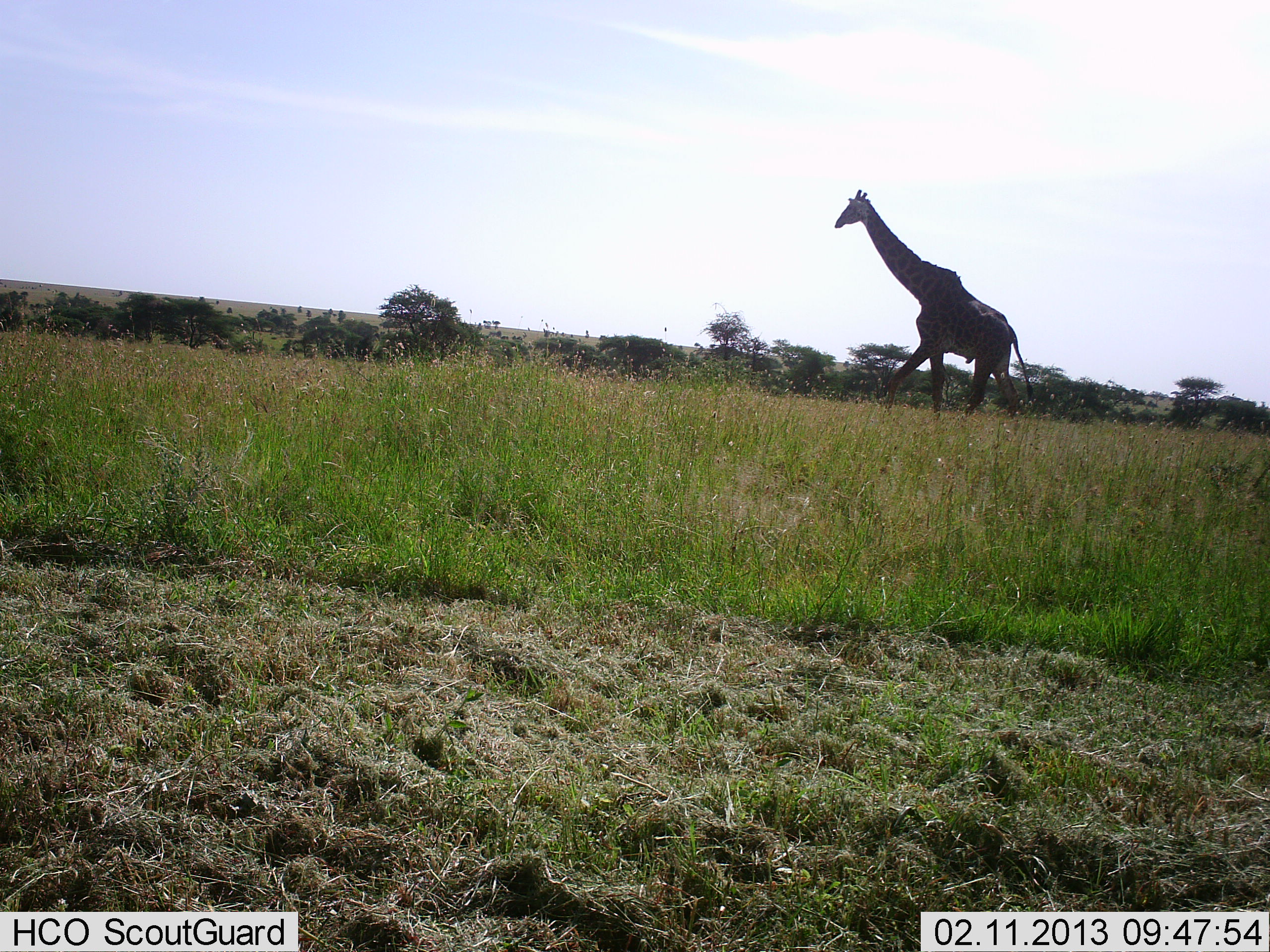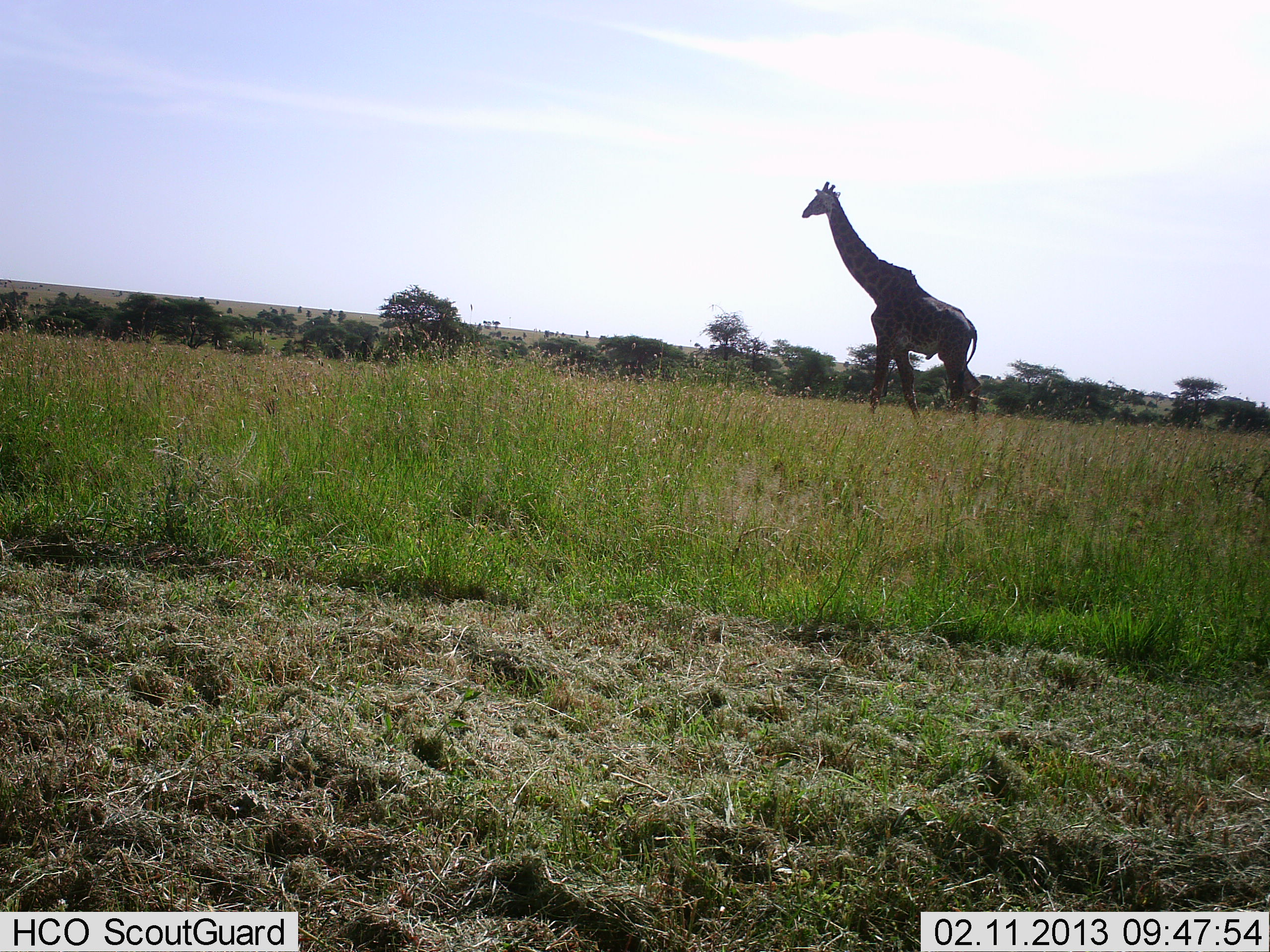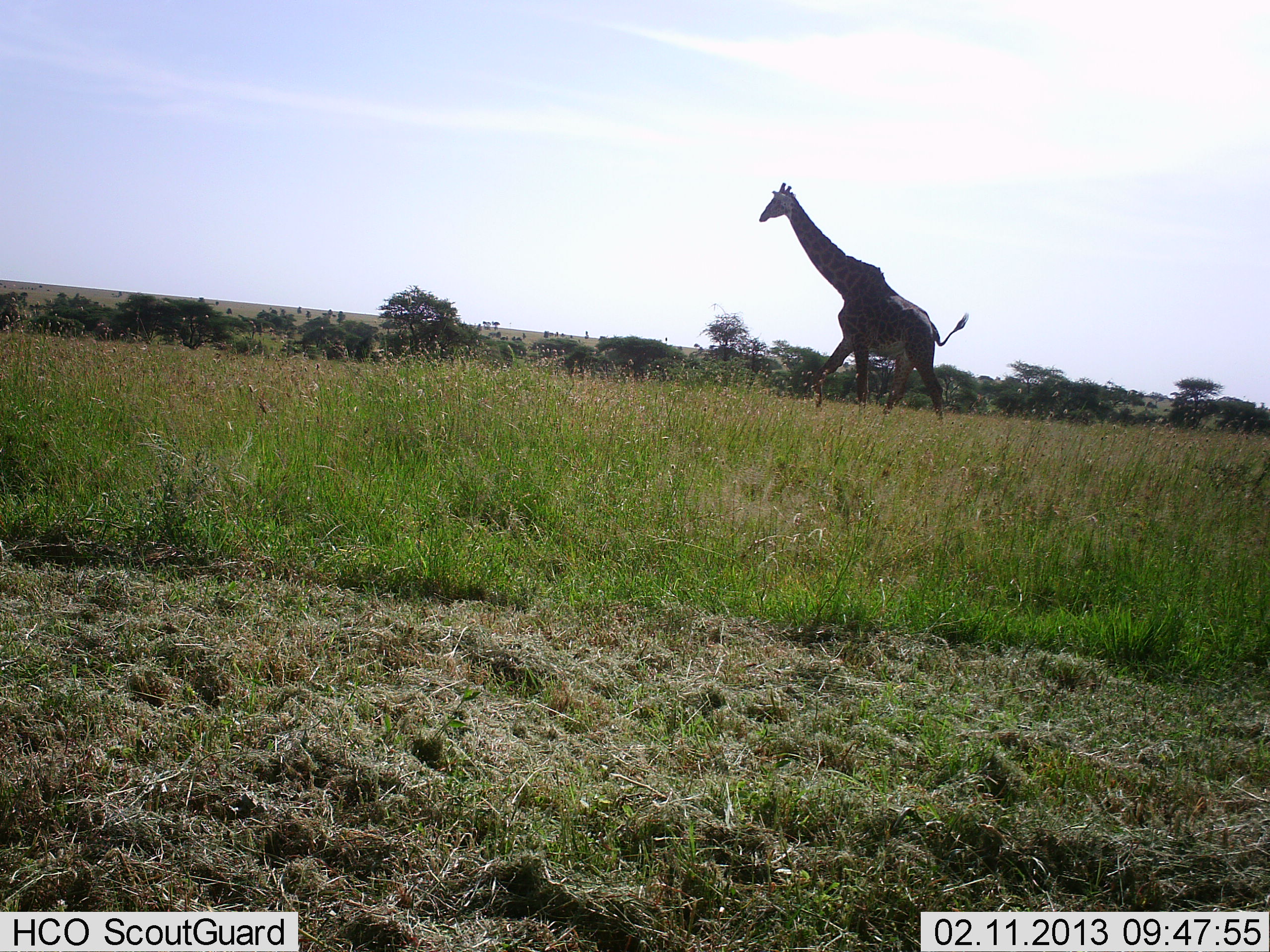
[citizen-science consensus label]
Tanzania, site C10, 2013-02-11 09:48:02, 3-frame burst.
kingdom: Animalia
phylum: Chordata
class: Mammalia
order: Artiodactyla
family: Giraffidae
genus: Giraffa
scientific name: Giraffa camelopardalis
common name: giraffe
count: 1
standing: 0%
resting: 0%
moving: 100%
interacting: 0%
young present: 0%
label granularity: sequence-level